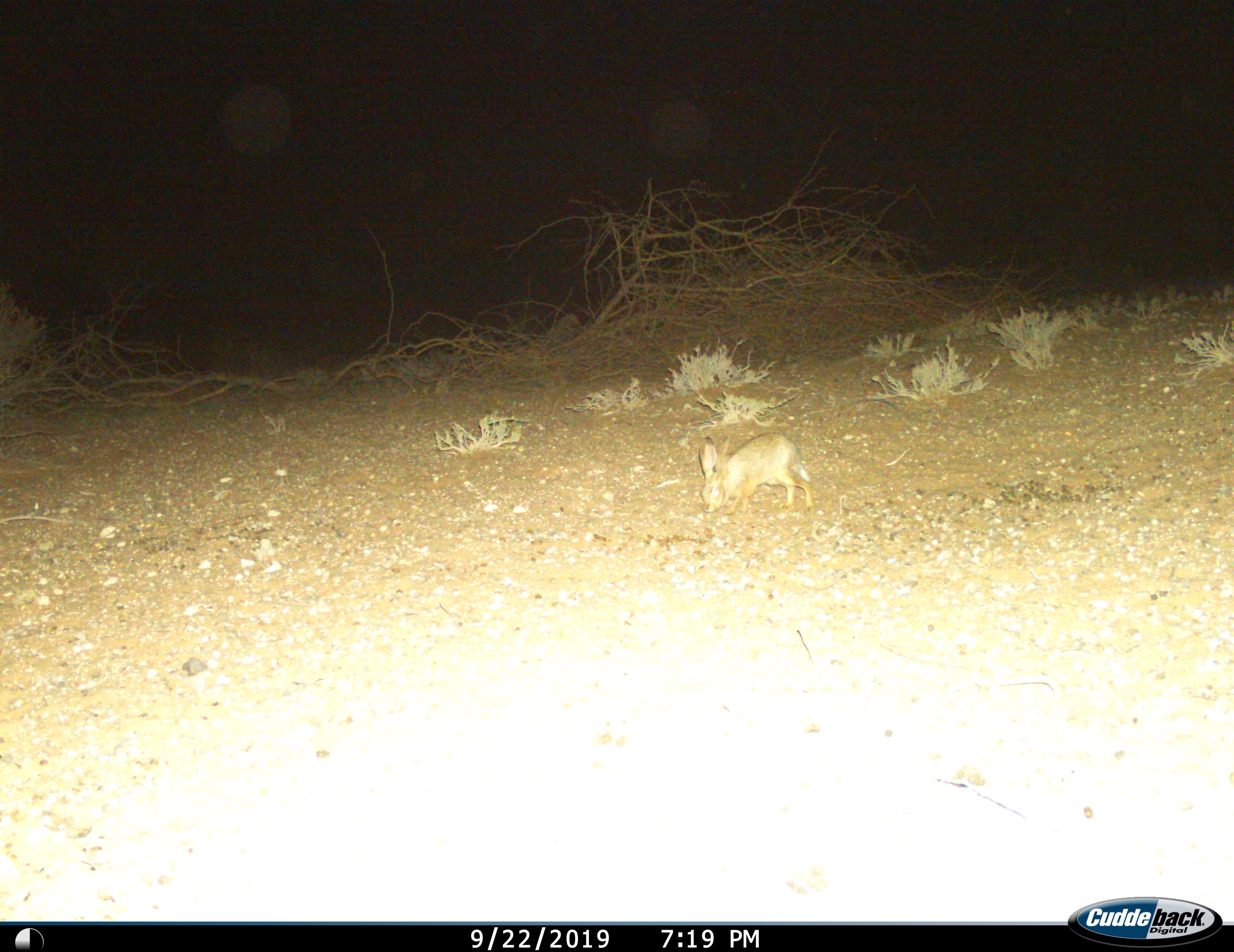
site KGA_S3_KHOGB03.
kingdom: Animalia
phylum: Chordata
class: Mammalia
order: Lagomorpha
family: Leporidae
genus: Lepus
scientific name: Lepus capensis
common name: cape hare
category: harecape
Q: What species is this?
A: Harecape (cape hare) (Lepus capensis).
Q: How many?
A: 1.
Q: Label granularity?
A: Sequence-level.